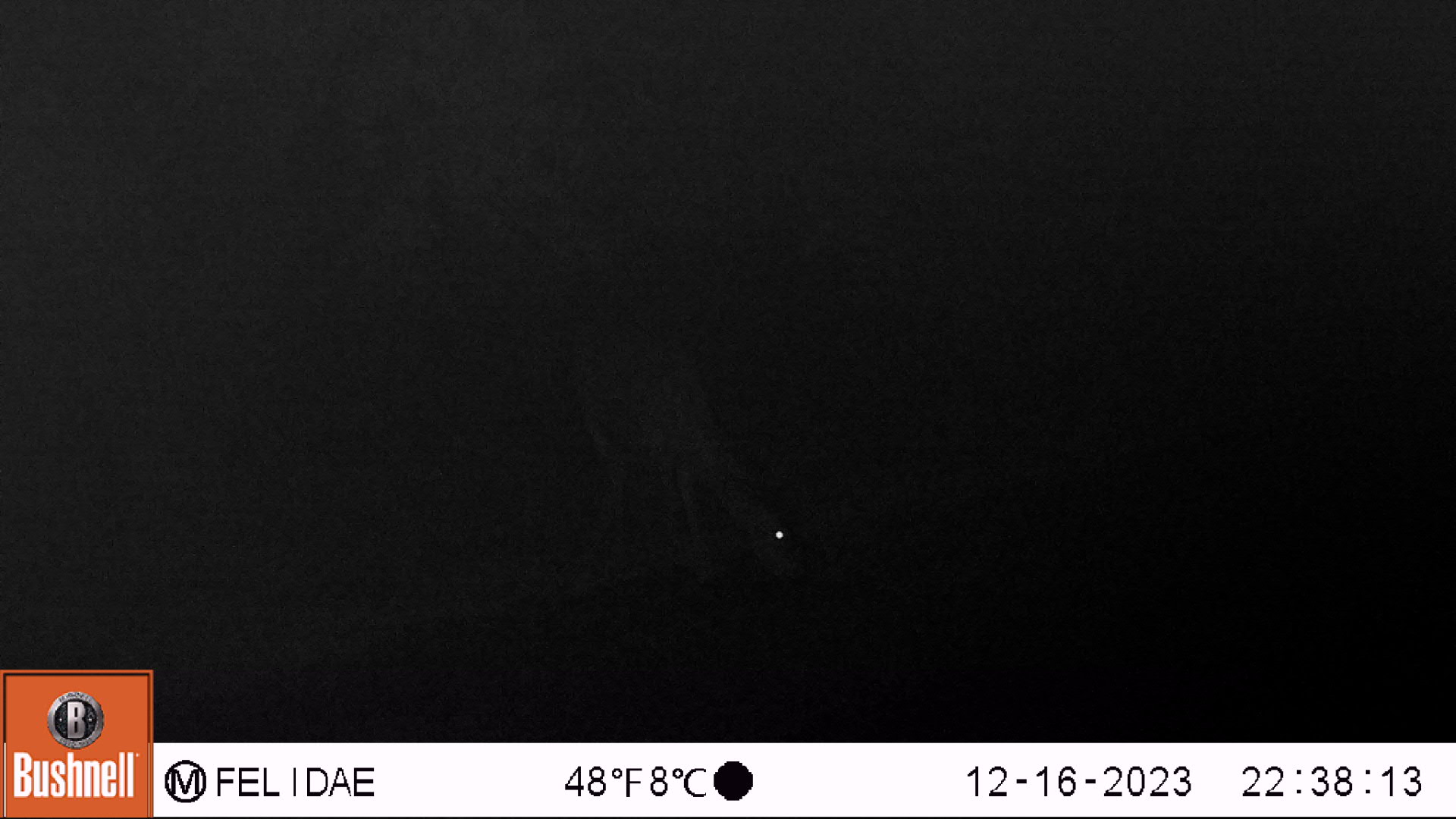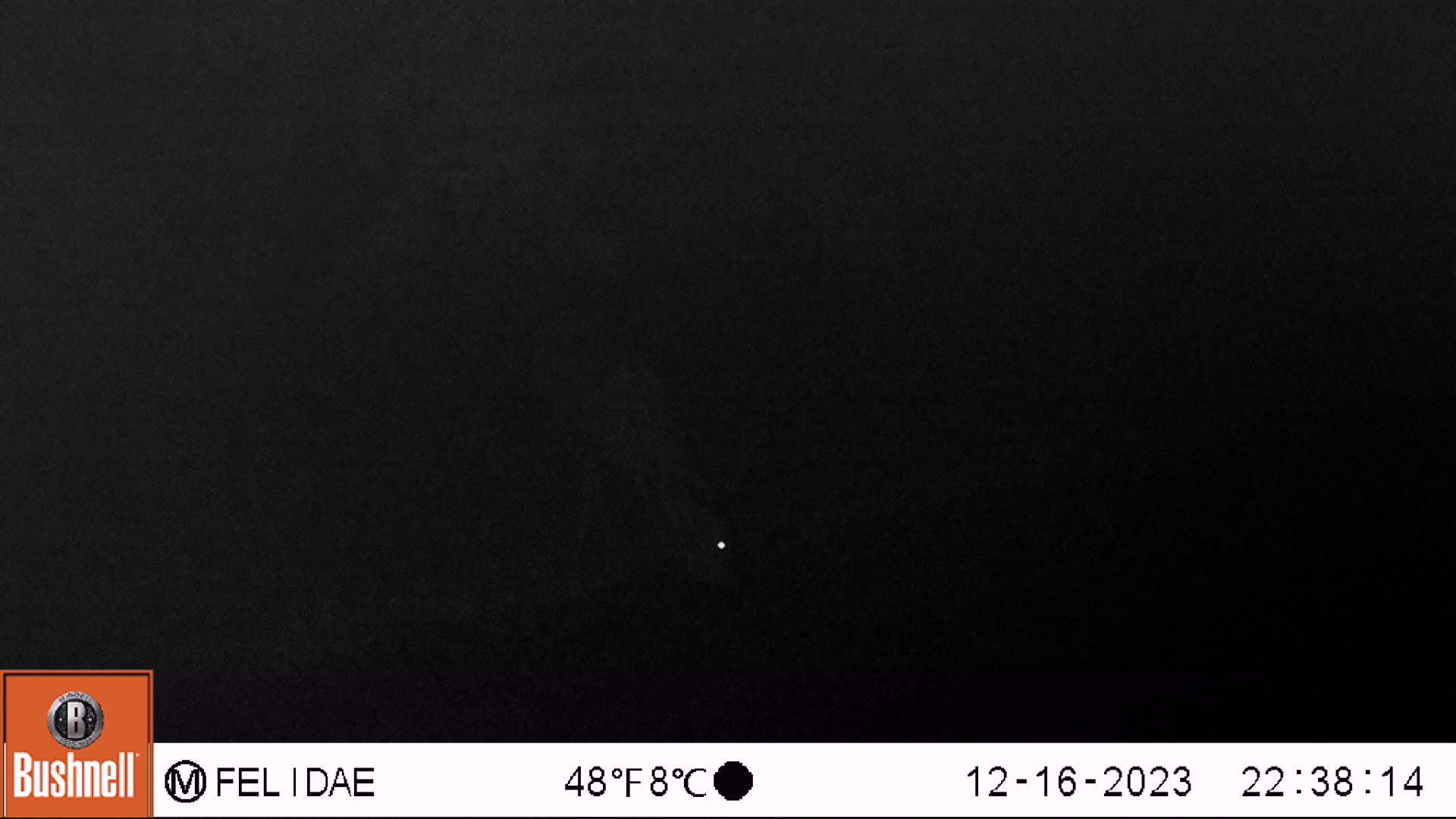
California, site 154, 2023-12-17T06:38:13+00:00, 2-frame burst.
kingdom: Animalia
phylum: Chordata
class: Mammalia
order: Artiodactyla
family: Cervidae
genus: Odocoileus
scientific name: Odocoileus hemionus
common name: mule deer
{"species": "mule deer (Odocoileus hemionus)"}